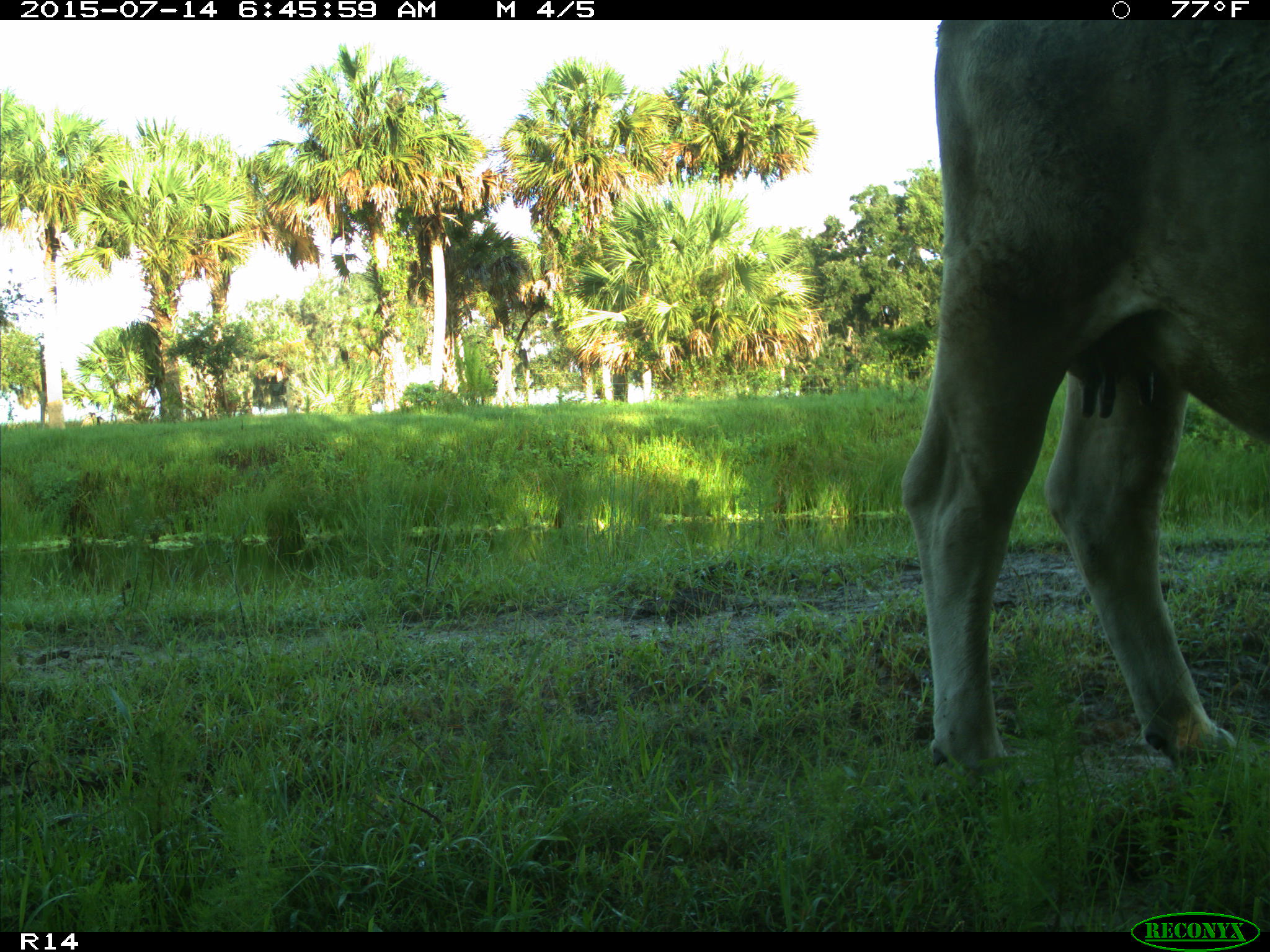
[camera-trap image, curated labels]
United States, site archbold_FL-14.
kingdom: Animalia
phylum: Chordata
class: Mammalia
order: Artiodactyla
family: Bovidae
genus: Bos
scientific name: Bos taurus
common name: domestic cow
Bos taurus (domestic cow).